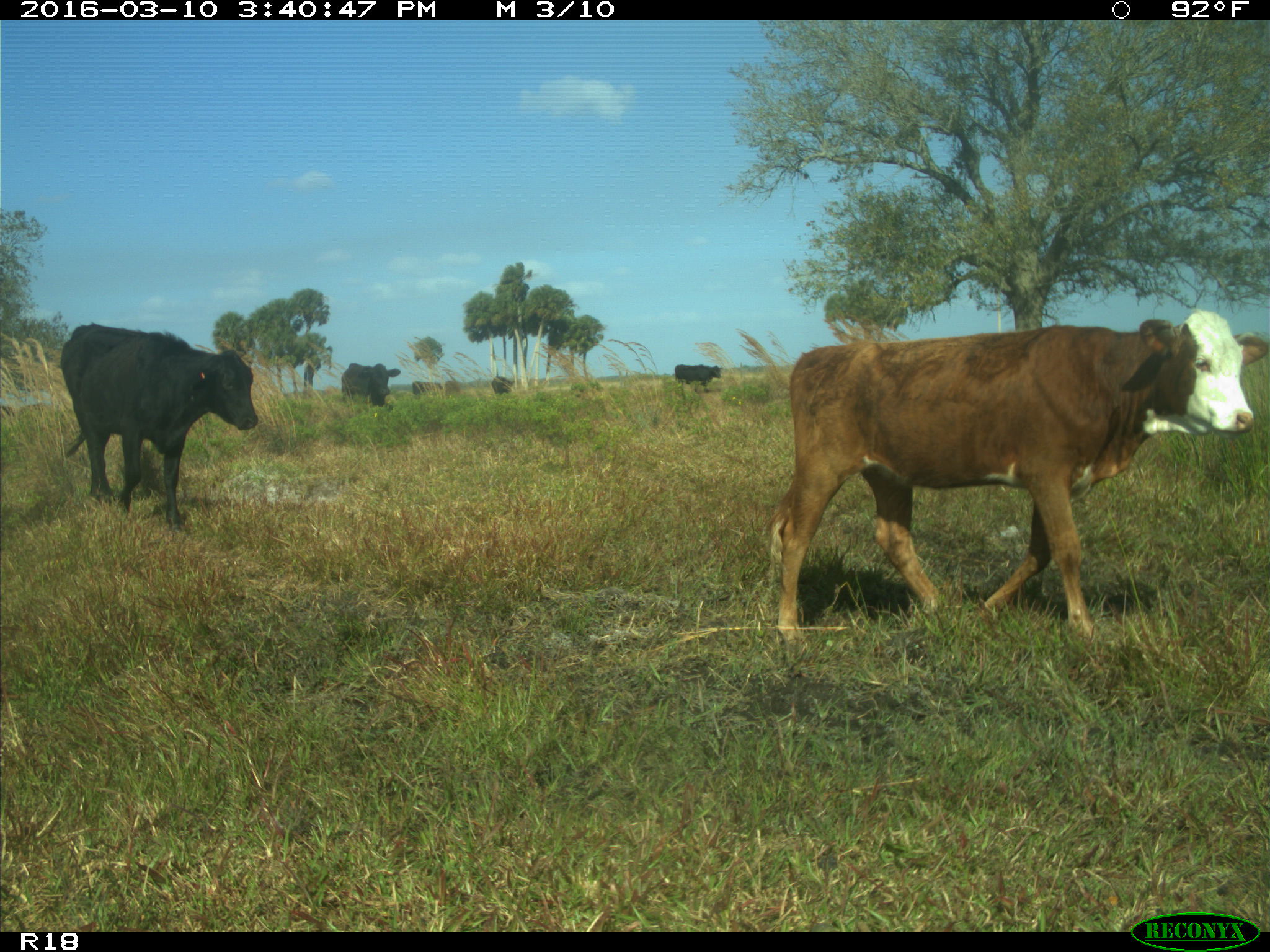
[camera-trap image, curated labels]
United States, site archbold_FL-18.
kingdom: Animalia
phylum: Chordata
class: Mammalia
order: Artiodactyla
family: Bovidae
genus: Bos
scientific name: Bos taurus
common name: domestic cow